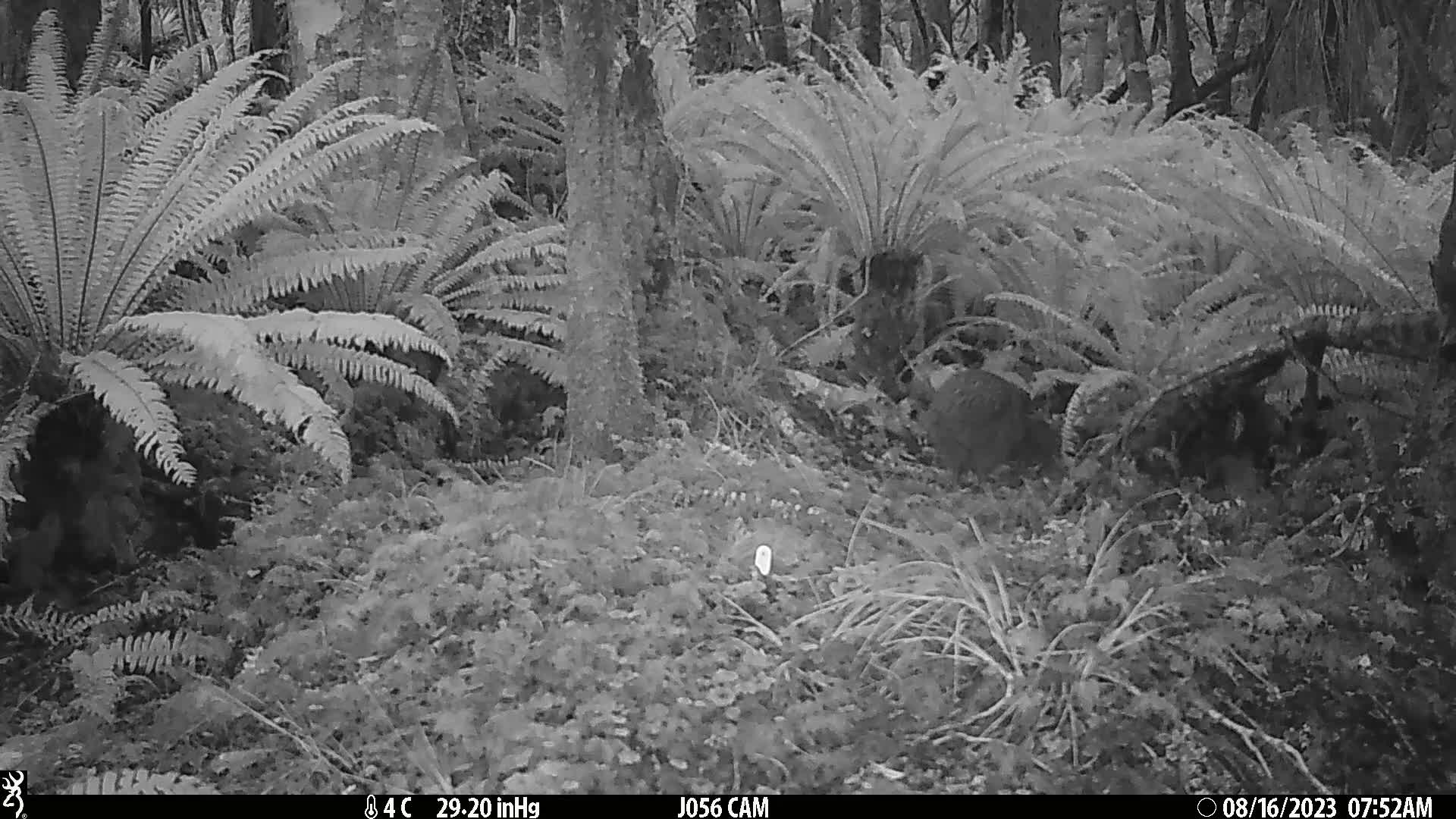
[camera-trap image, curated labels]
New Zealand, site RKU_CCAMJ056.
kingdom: Animalia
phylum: Chordata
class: Aves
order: Apterygiformes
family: Apterygidae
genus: Apteryx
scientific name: Apteryx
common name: kiwi